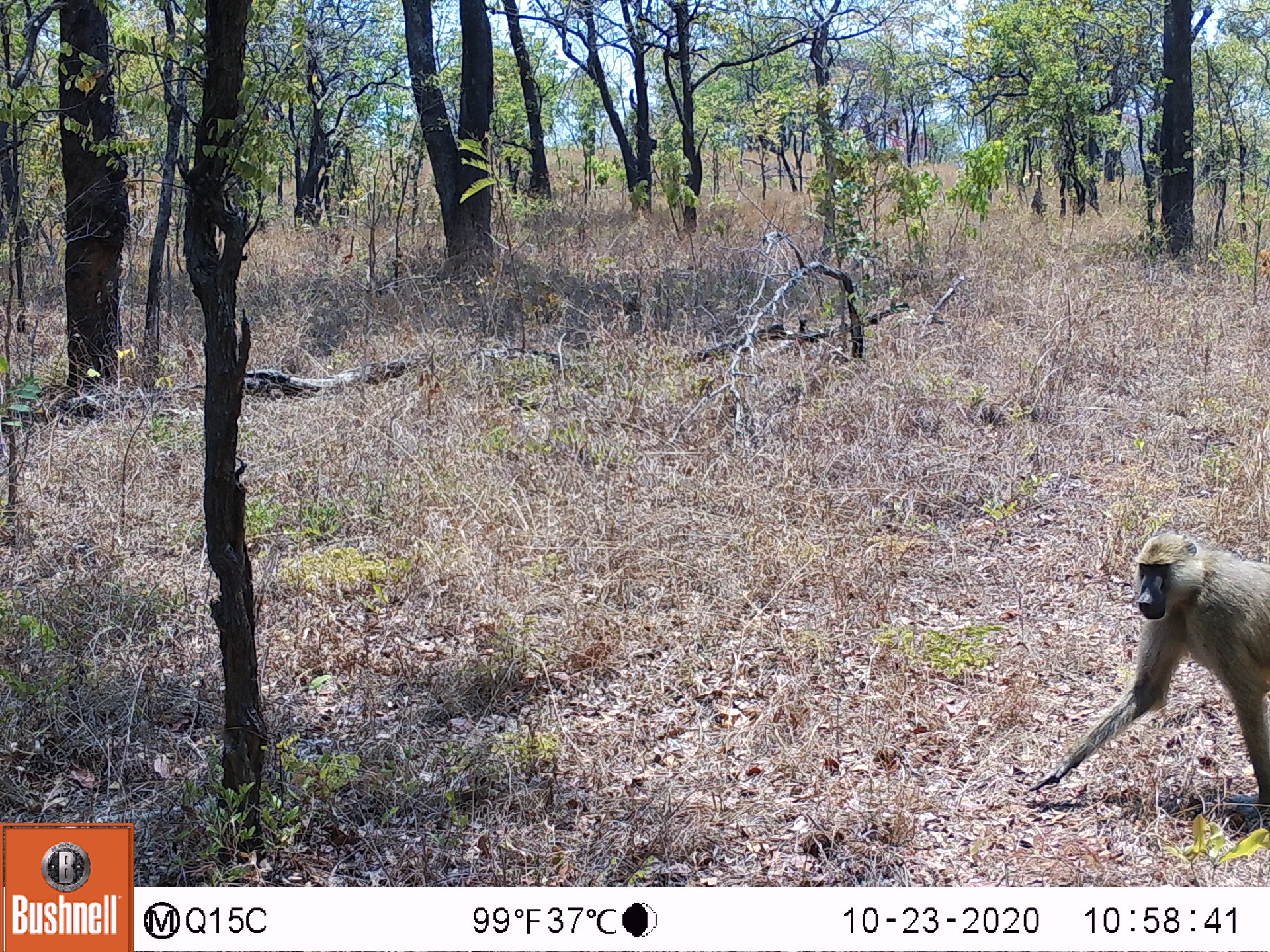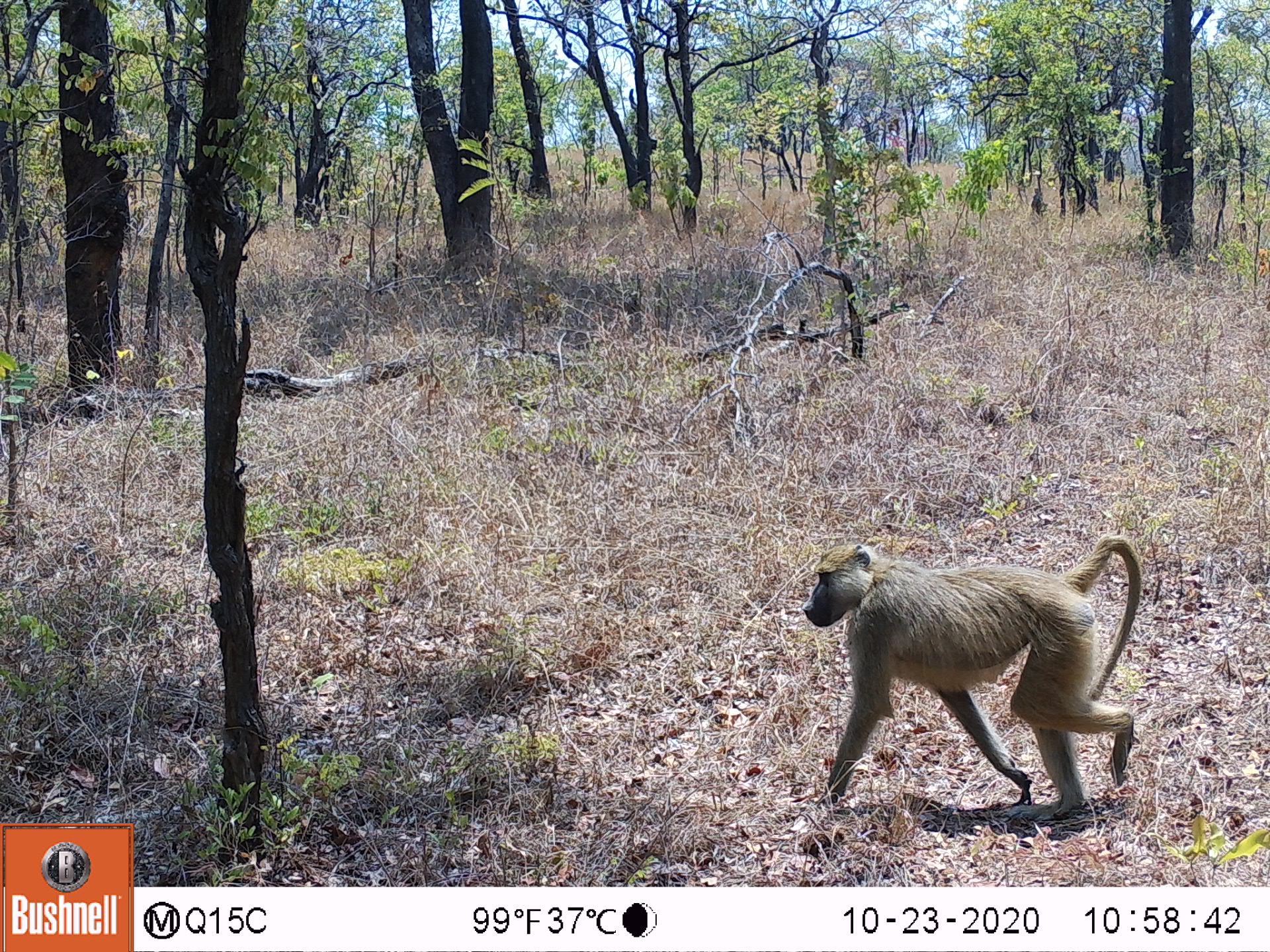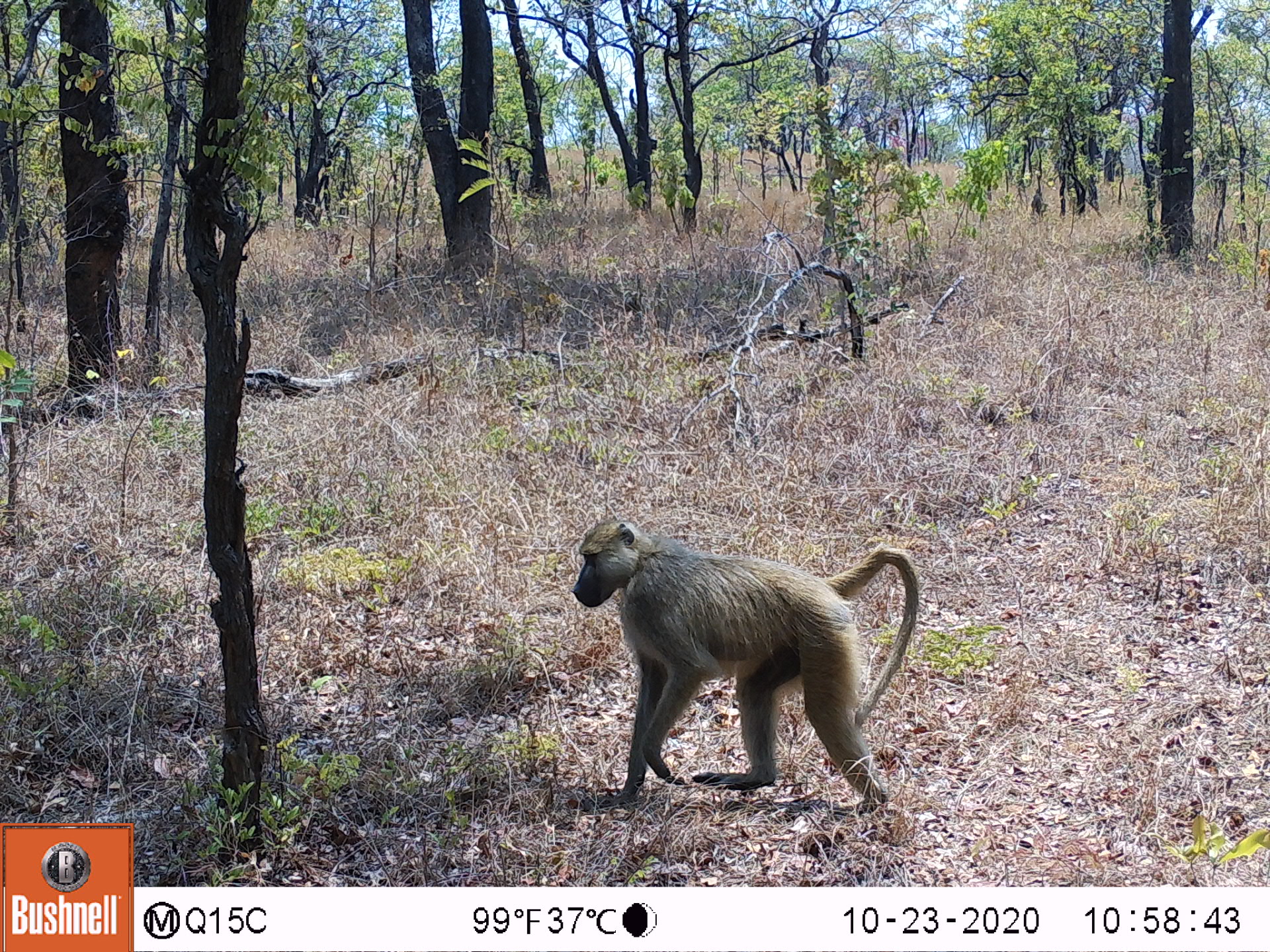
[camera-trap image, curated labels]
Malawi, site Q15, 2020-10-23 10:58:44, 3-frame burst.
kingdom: Animalia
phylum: Chordata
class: Mammalia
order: Primates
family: Cercopithecidae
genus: Papio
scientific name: Papio cynocephalus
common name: yellow baboon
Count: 1.